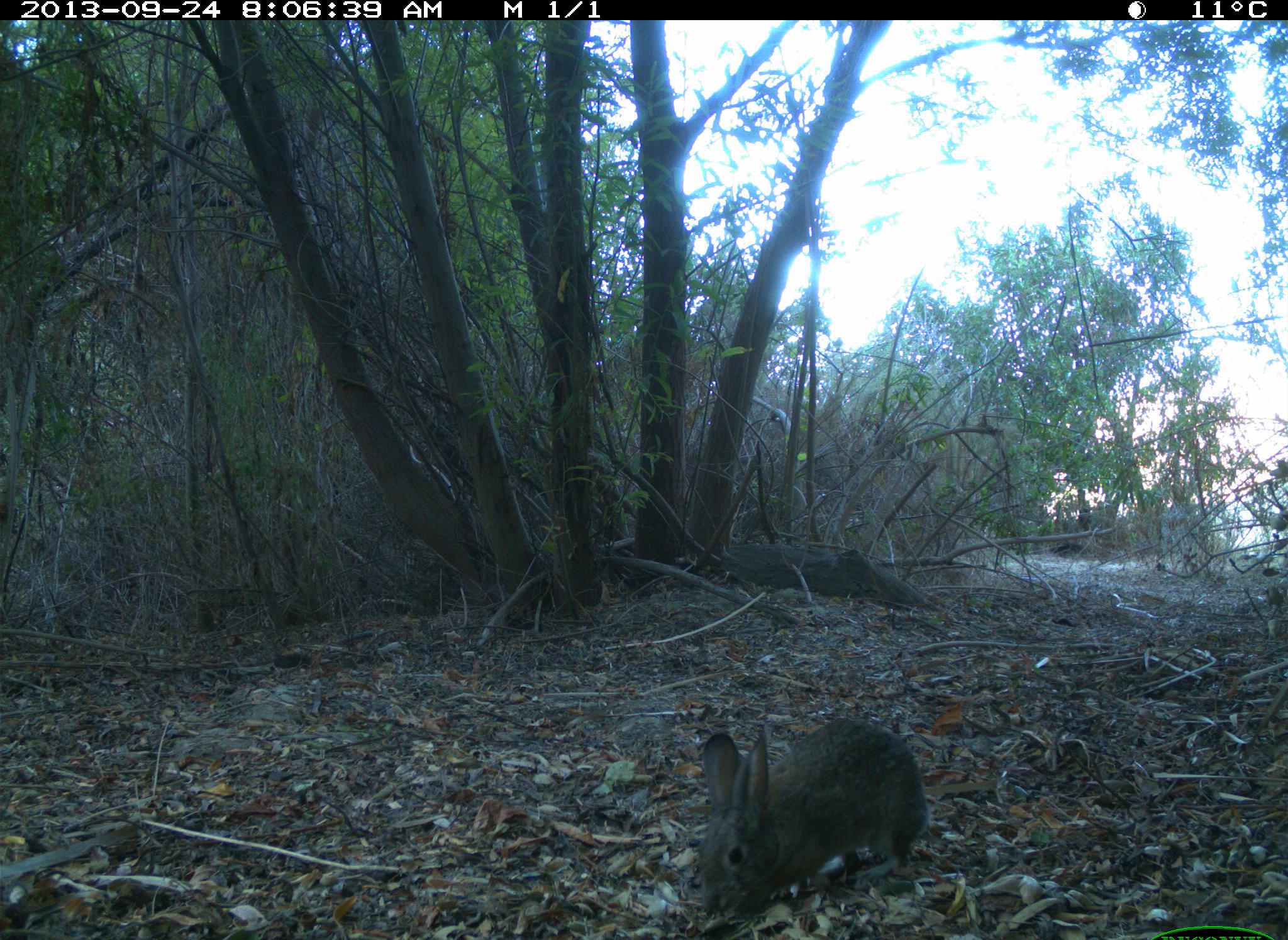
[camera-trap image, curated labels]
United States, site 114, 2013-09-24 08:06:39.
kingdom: Animalia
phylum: Chordata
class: Mammalia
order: Lagomorpha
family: Leporidae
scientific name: Leporidae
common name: rabbits and hares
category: rabbit